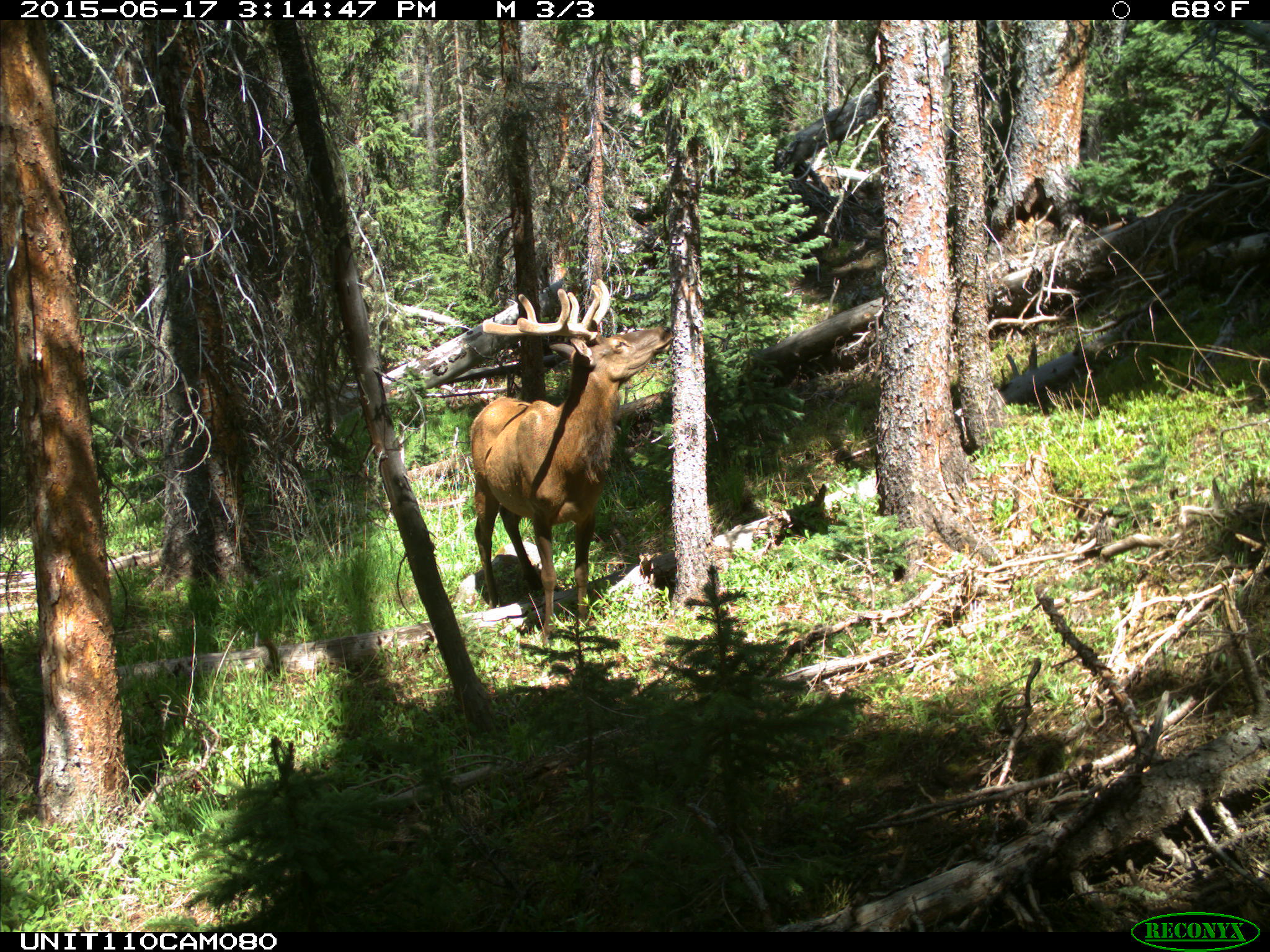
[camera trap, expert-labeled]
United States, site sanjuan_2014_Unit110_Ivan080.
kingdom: Animalia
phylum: Chordata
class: Mammalia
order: Artiodactyla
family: Cervidae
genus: Cervus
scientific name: Cervus elaphus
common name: red deer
Cervus elaphus (red deer).